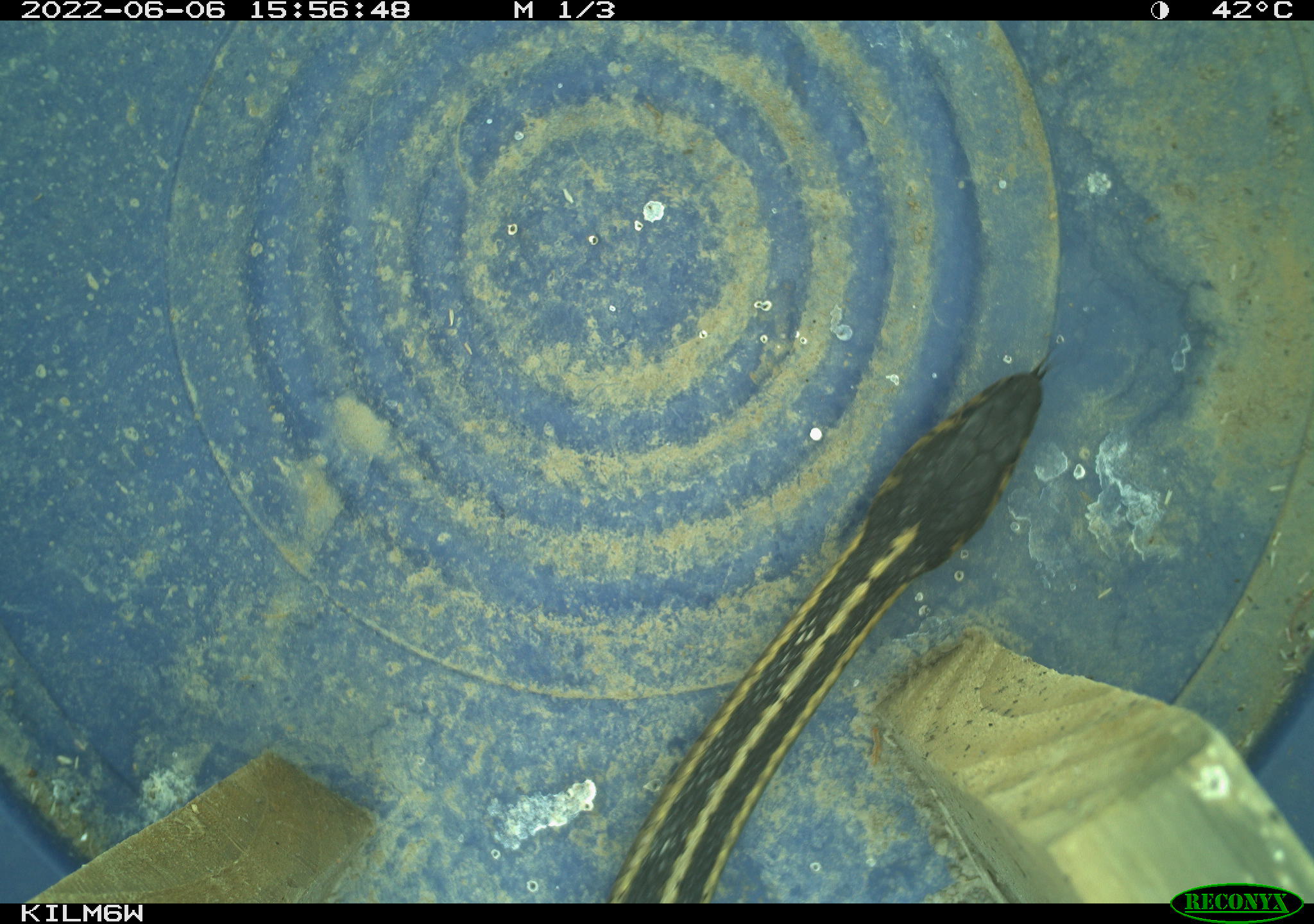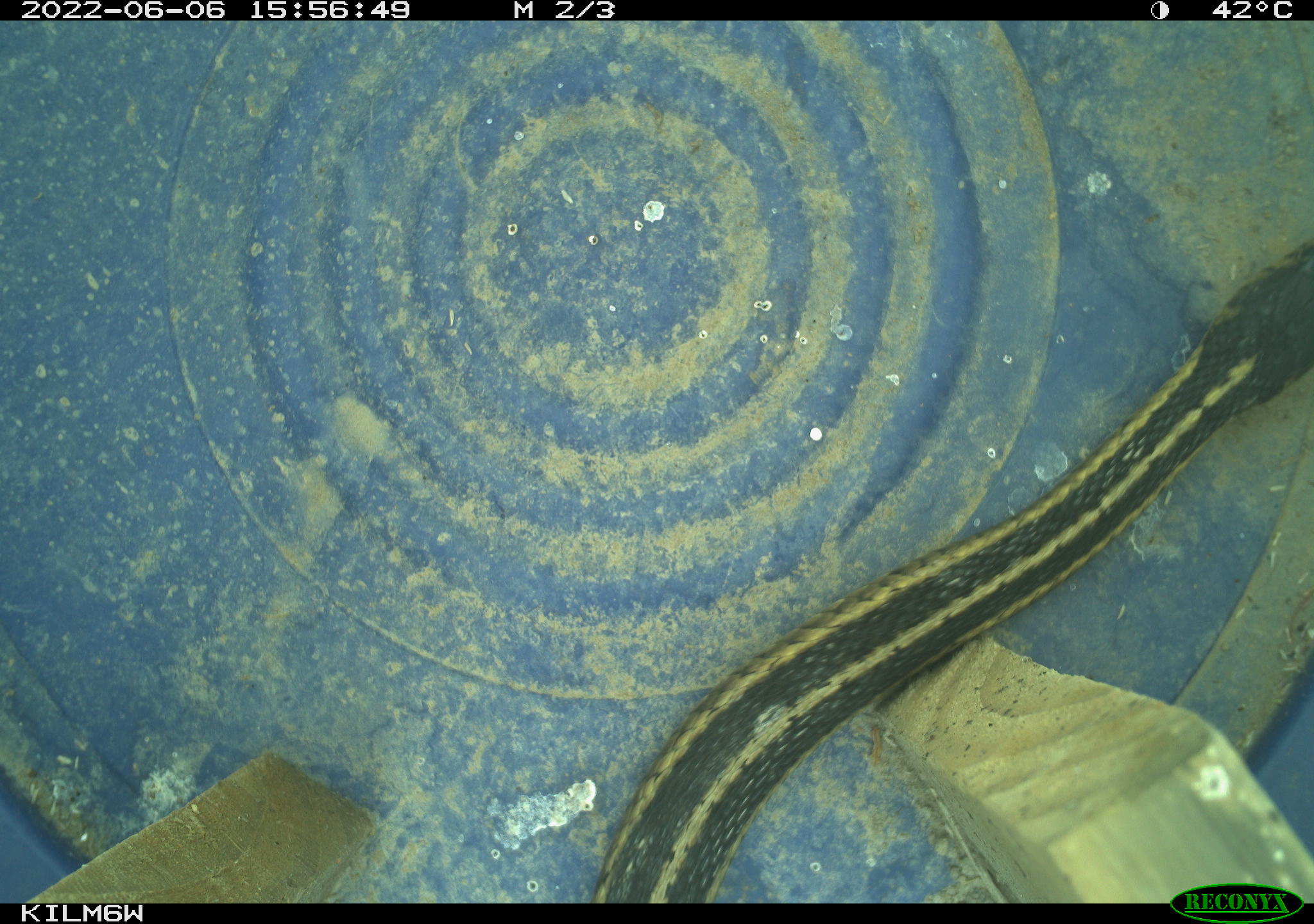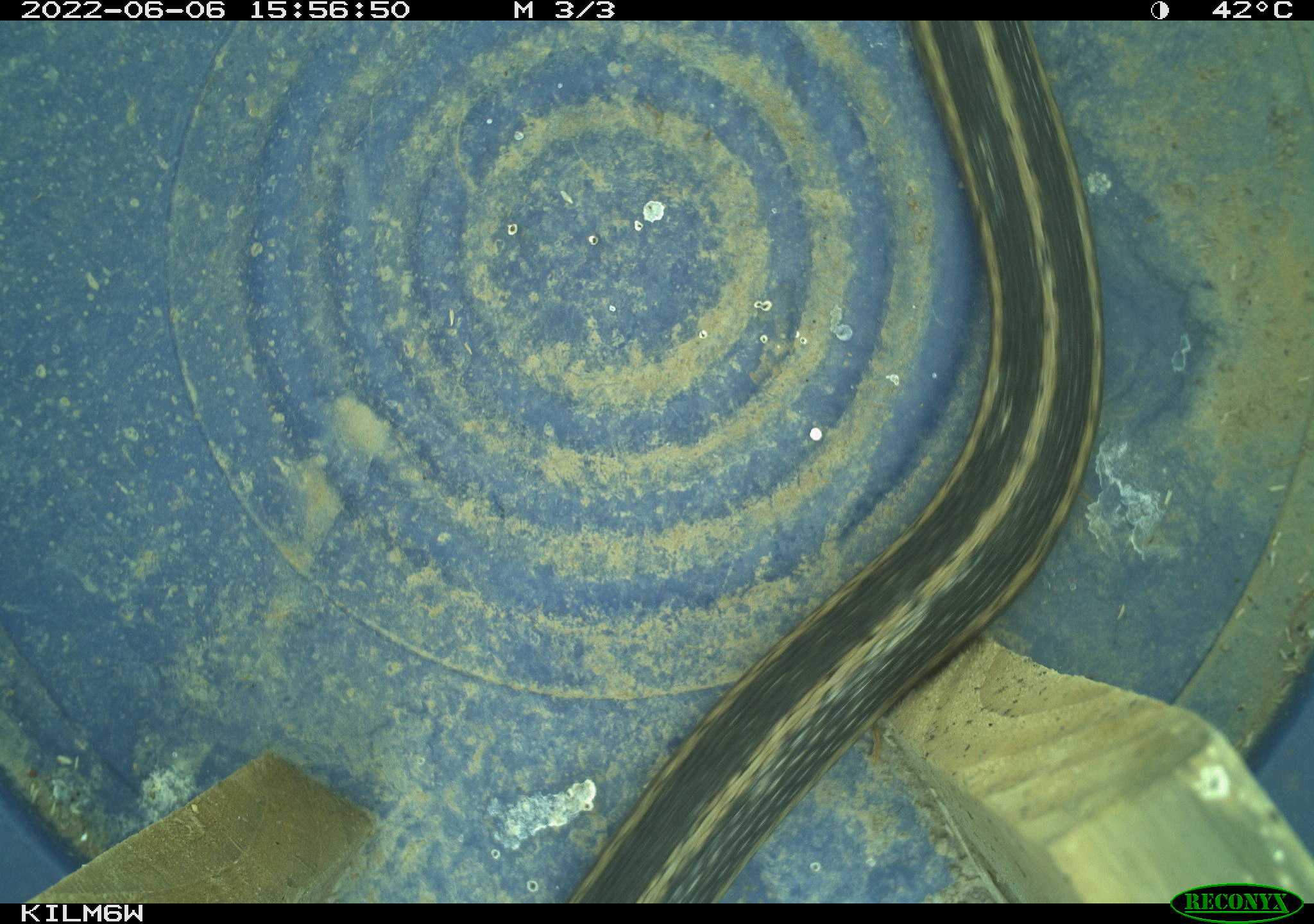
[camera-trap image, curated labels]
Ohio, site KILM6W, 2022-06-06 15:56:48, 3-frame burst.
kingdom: Animalia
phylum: Chordata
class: Reptilia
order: Squamata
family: Colubridae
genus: Thamnophis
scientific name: Thamnophis sirtalis sirtalis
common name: eastern gartersnake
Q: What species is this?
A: Eastern gartersnake (Thamnophis sirtalis sirtalis).